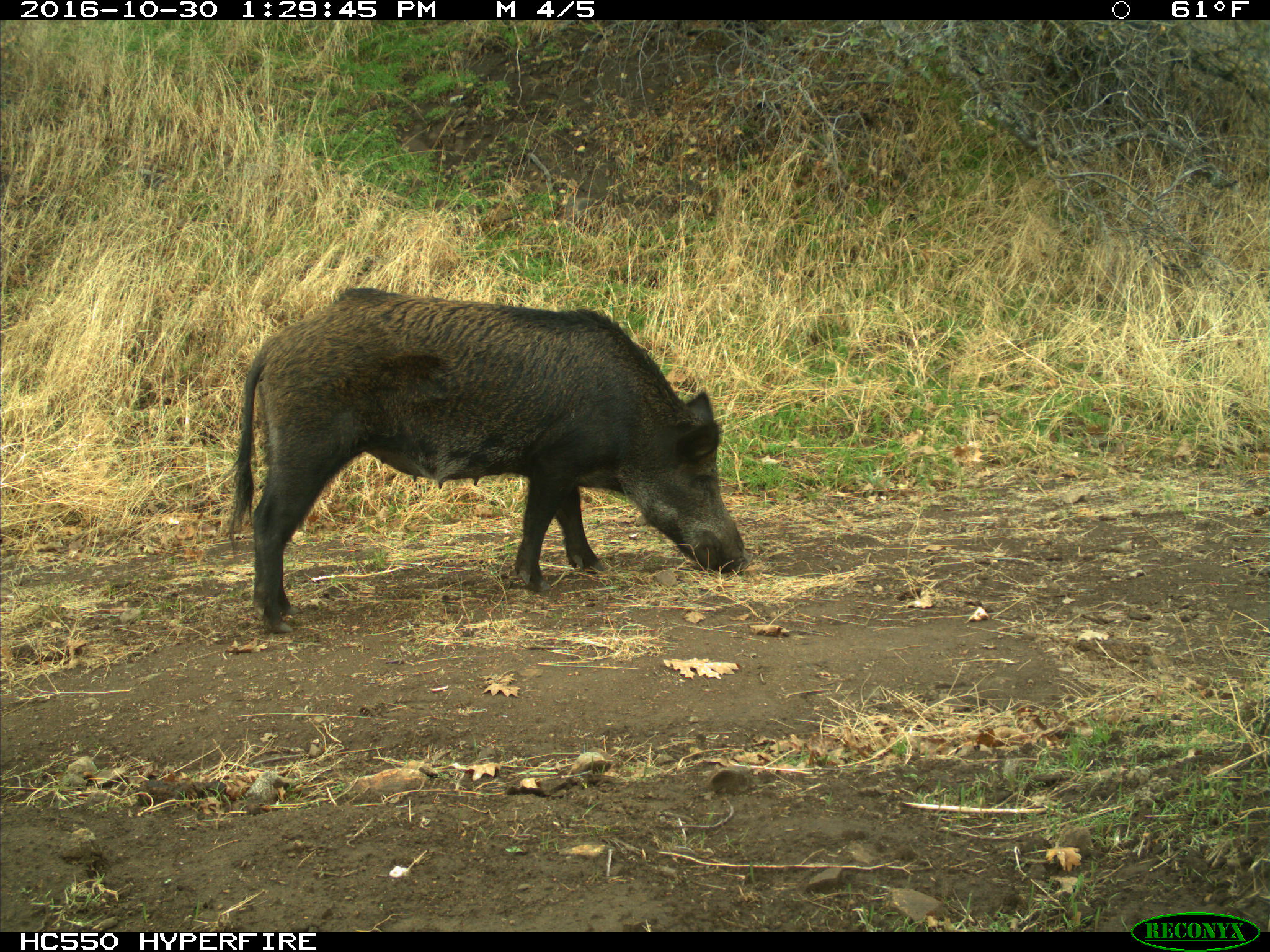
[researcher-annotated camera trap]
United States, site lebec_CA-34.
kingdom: Animalia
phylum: Chordata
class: Mammalia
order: Artiodactyla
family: Suidae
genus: Sus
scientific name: Sus scrofa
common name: wild boar